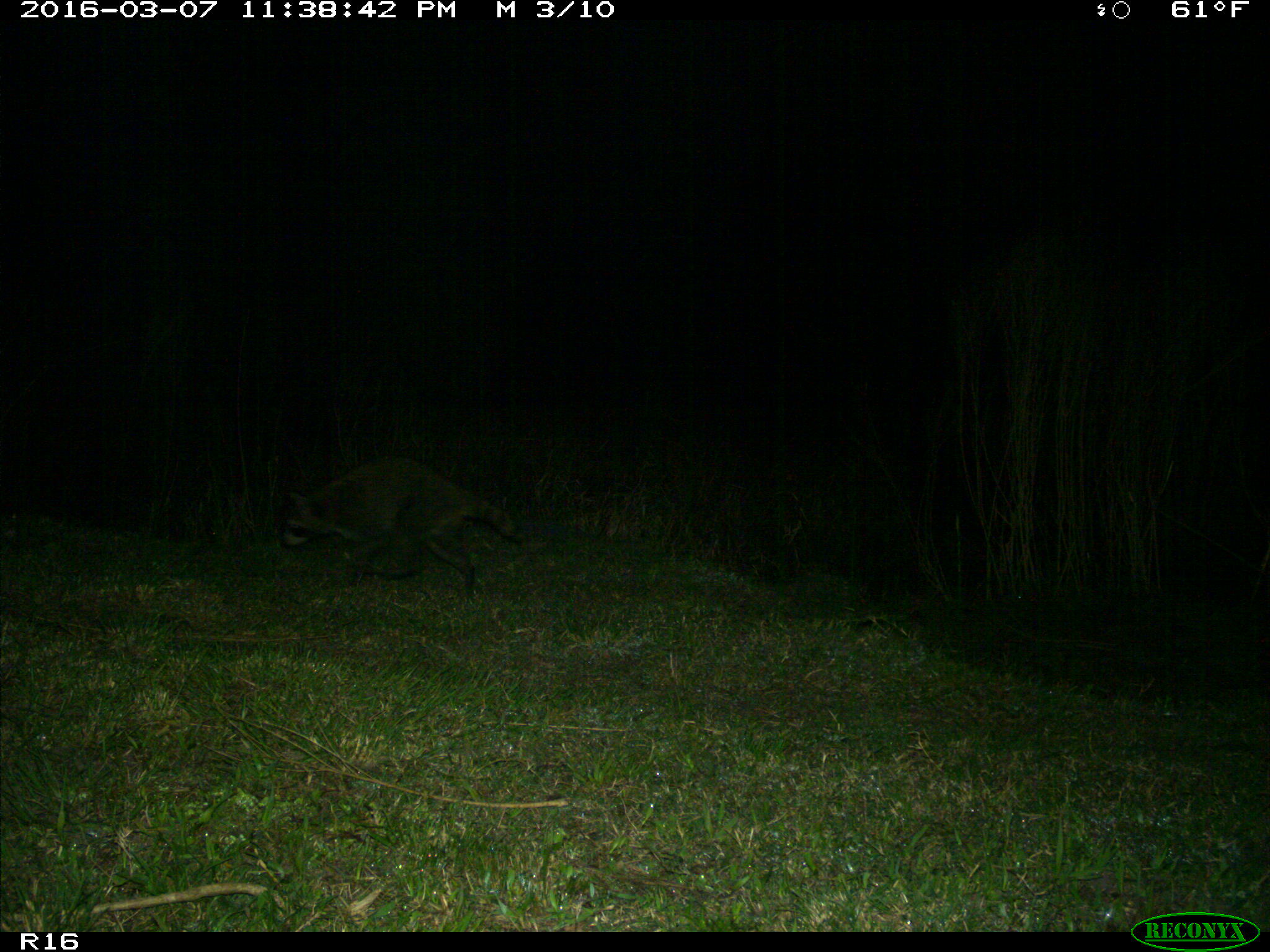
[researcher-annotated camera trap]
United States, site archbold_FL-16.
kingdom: Animalia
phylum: Chordata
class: Mammalia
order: Carnivora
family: Procyonidae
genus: Procyon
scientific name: Procyon lotor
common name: common raccoon